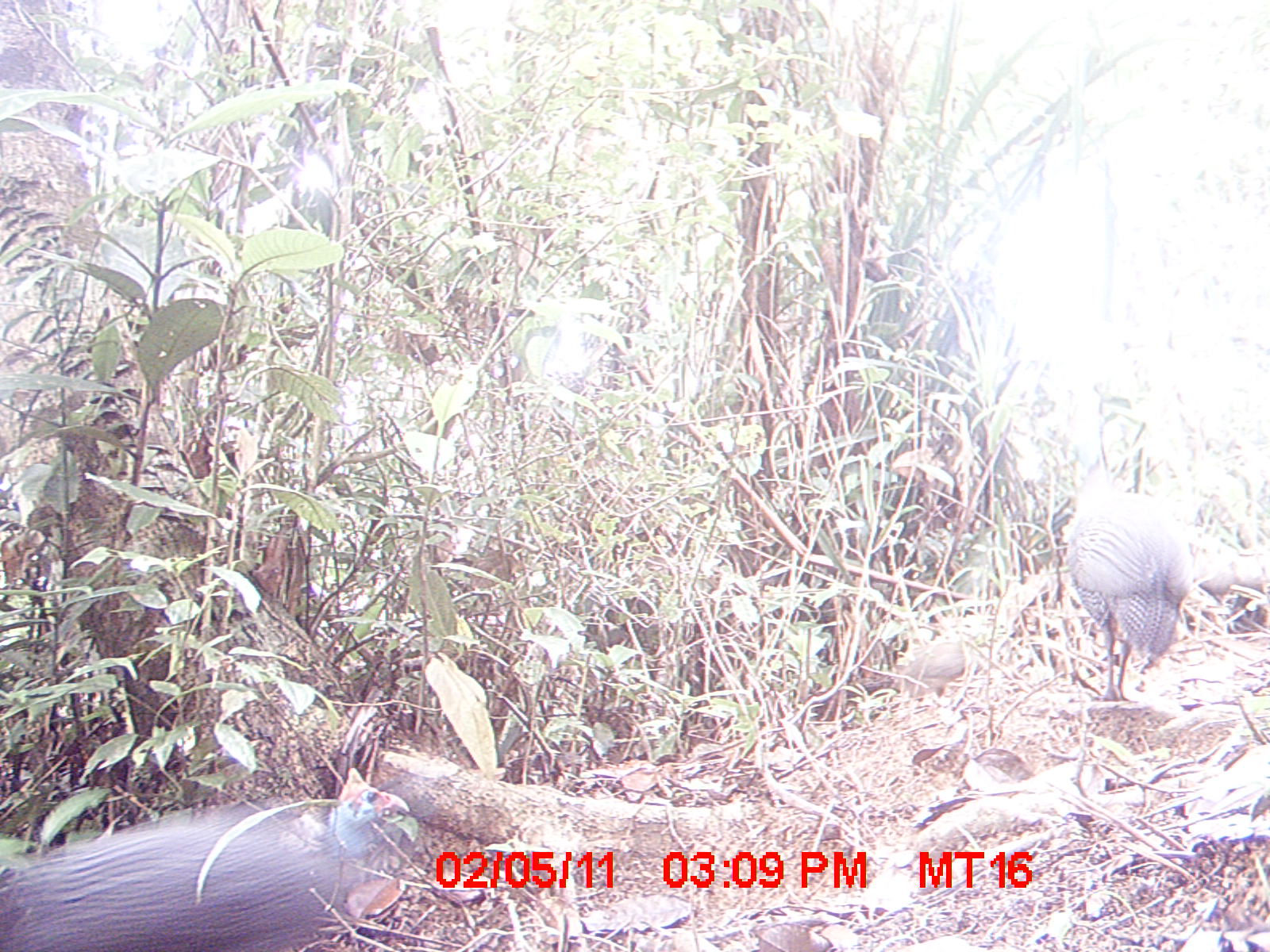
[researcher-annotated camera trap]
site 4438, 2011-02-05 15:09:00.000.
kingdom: Animalia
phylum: Chordata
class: Aves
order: Galliformes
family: Numididae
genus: Numida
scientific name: Numida meleagris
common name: helmeted guineafowl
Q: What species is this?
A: Numida meleagris (helmeted guineafowl).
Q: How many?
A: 2.